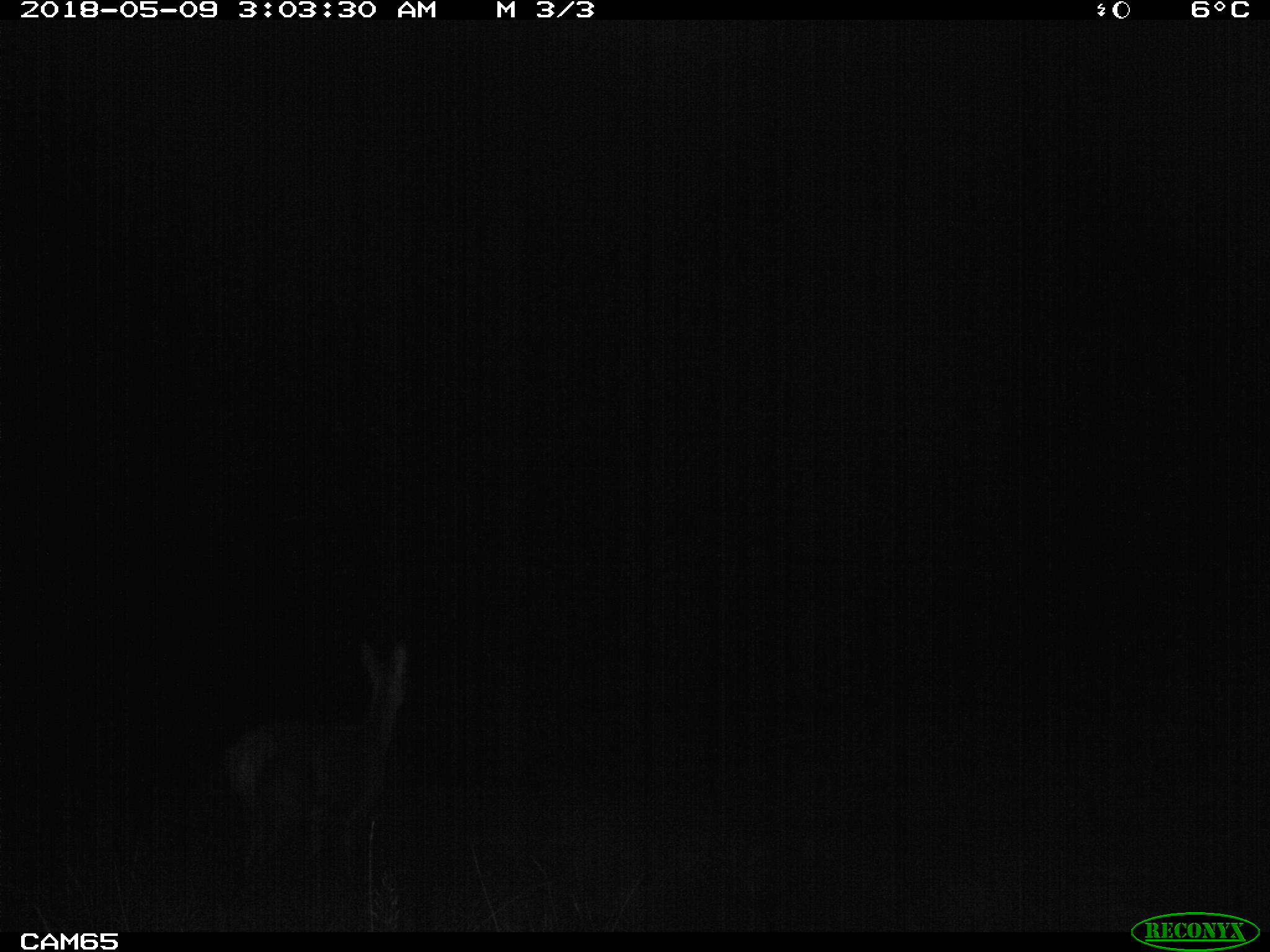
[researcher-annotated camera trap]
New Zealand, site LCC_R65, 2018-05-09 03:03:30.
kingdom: Animalia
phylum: Chordata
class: Mammalia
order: Artiodactyla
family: Cervidae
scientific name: Cervidae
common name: deer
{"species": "deer (Cervidae)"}